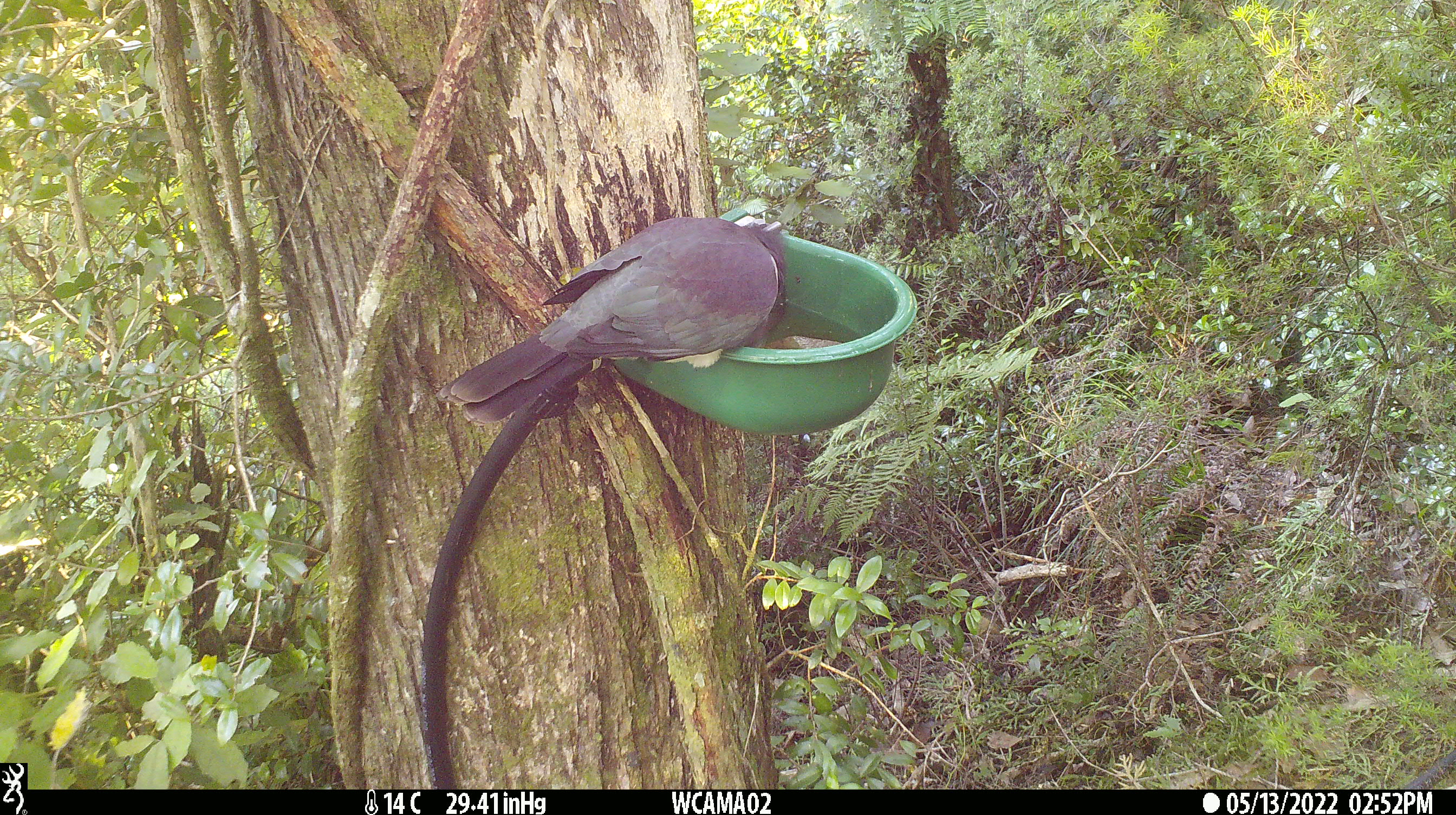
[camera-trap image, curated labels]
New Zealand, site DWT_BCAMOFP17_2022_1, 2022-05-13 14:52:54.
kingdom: Animalia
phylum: Chordata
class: Aves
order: Columbiformes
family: Columbidae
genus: Hemiphaga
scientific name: Hemiphaga novaeseelandiae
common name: new zealand pigeon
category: kereru